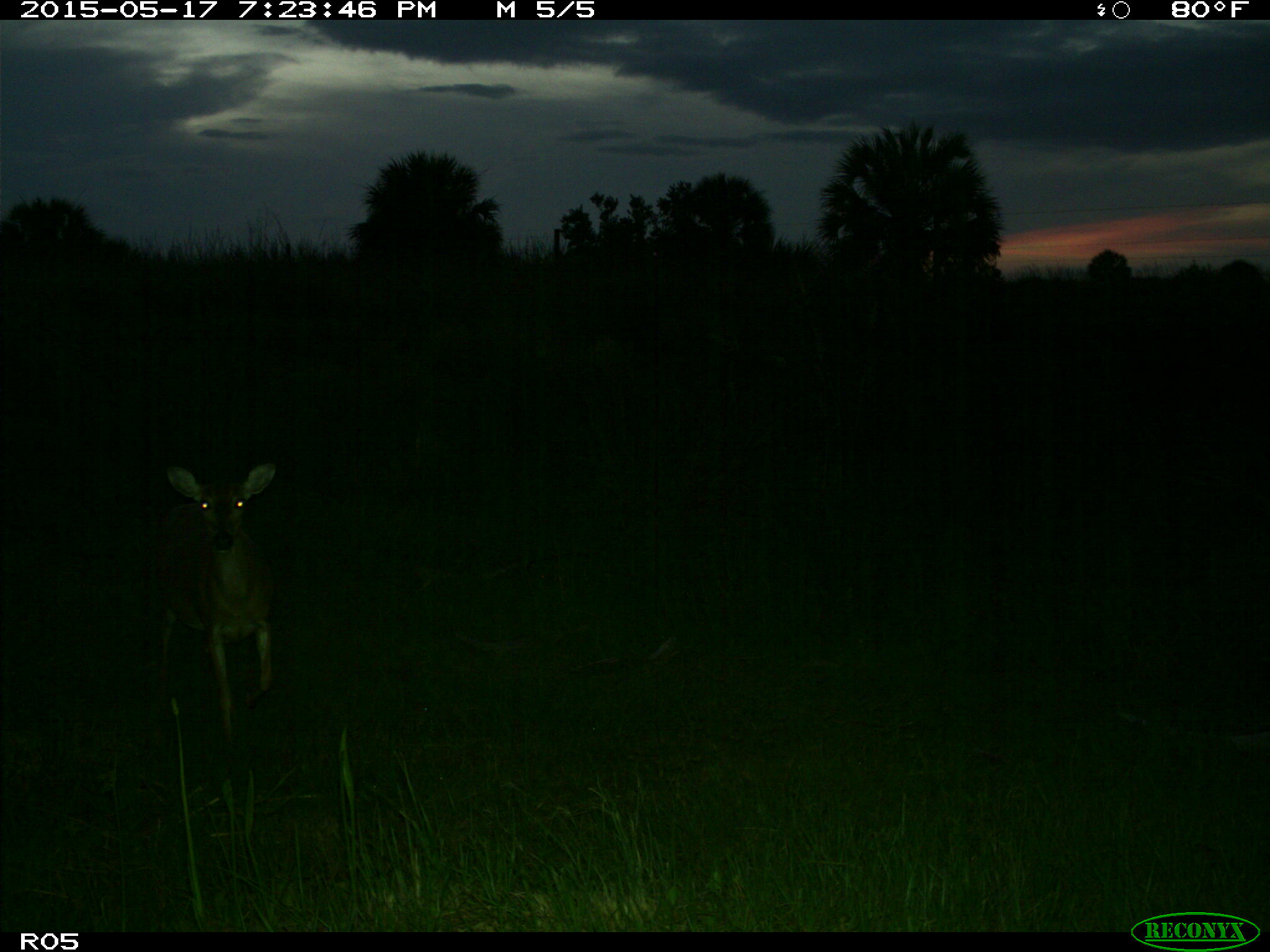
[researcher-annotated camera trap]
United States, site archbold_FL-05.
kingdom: Animalia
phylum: Chordata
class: Mammalia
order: Artiodactyla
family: Cervidae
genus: Odocoileus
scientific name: Odocoileus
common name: deer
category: unidentified deer